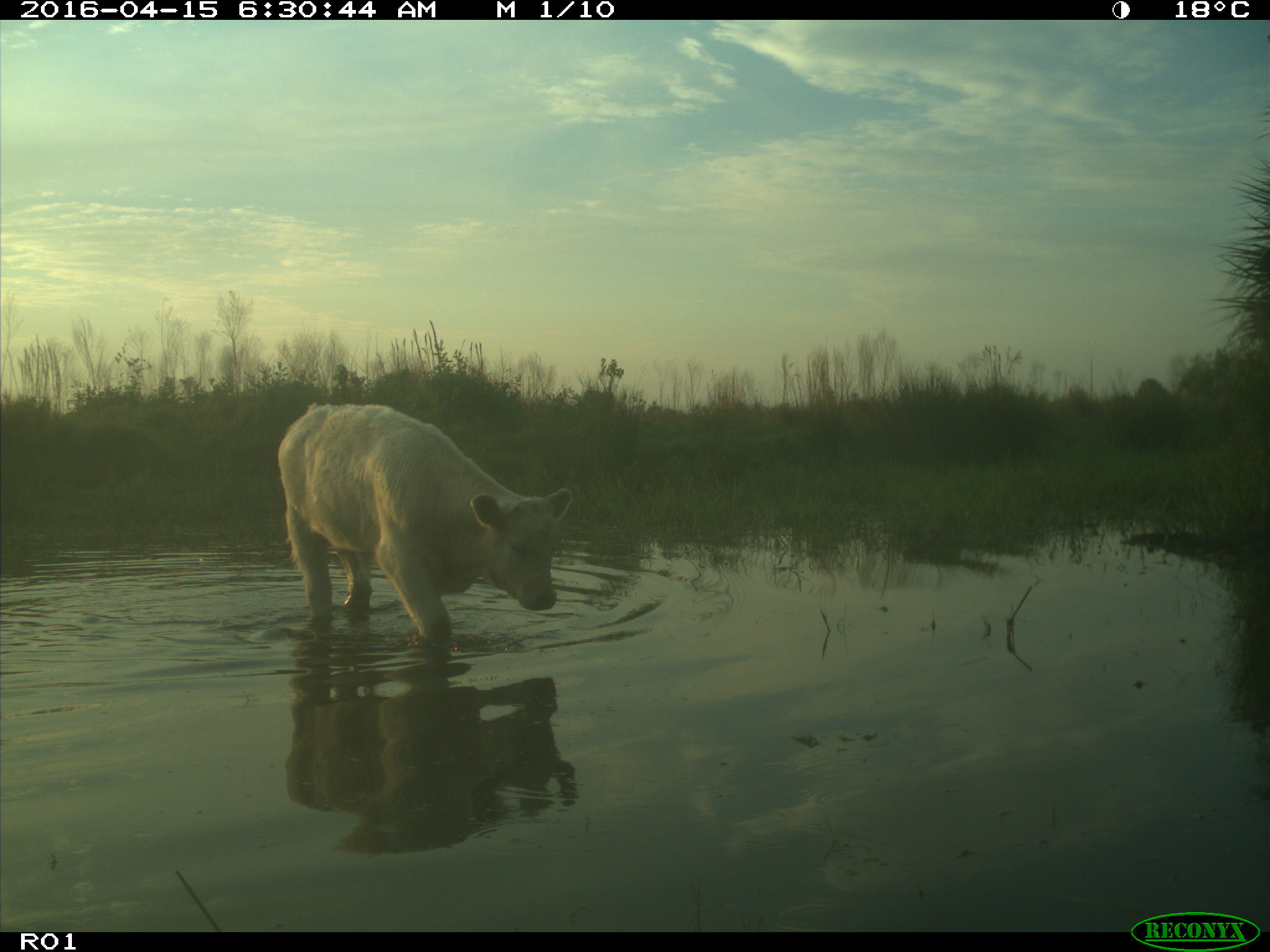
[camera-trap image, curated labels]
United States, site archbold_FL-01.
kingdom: Animalia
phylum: Chordata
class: Mammalia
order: Artiodactyla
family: Bovidae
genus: Bos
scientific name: Bos taurus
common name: domestic cow